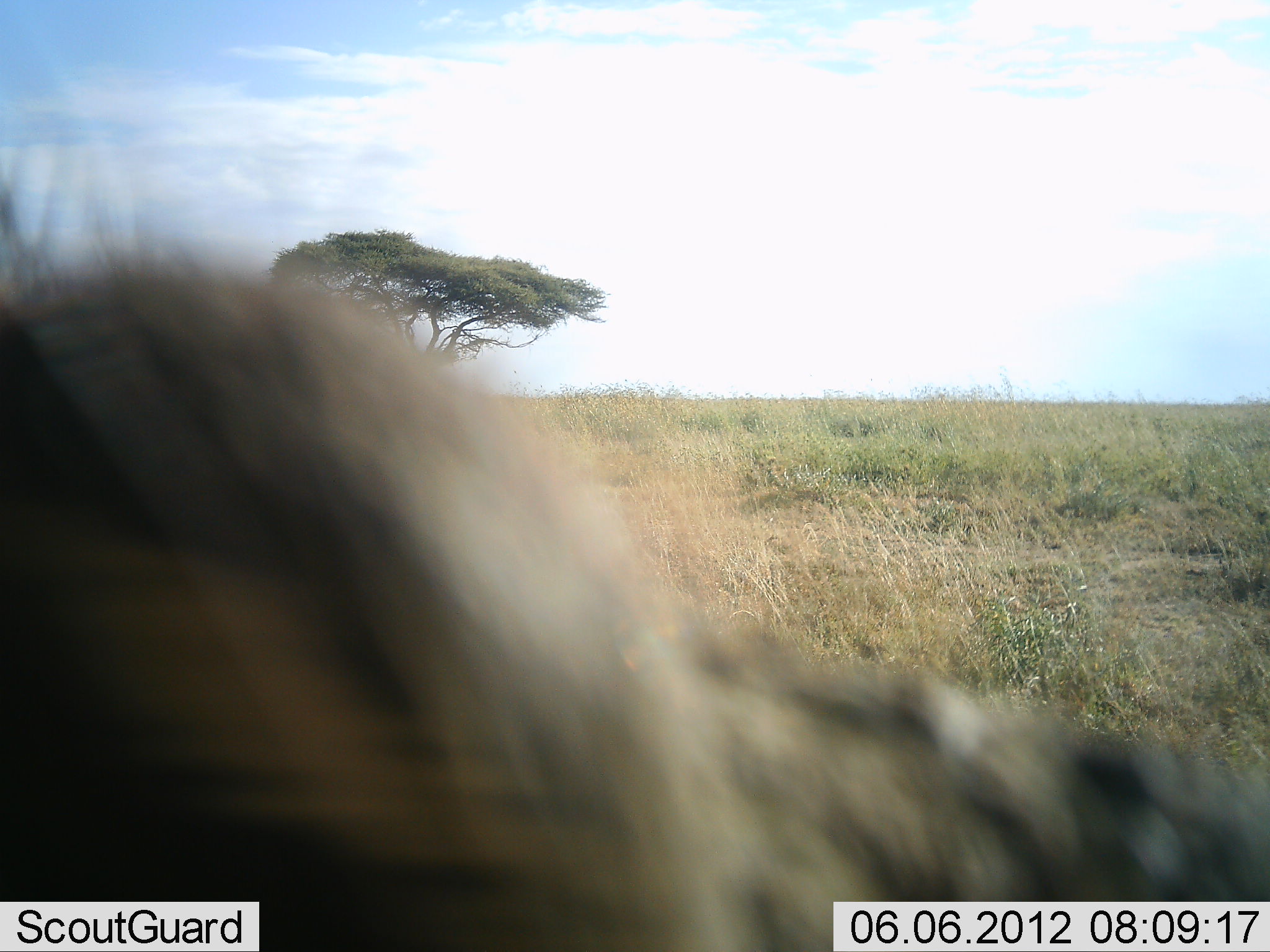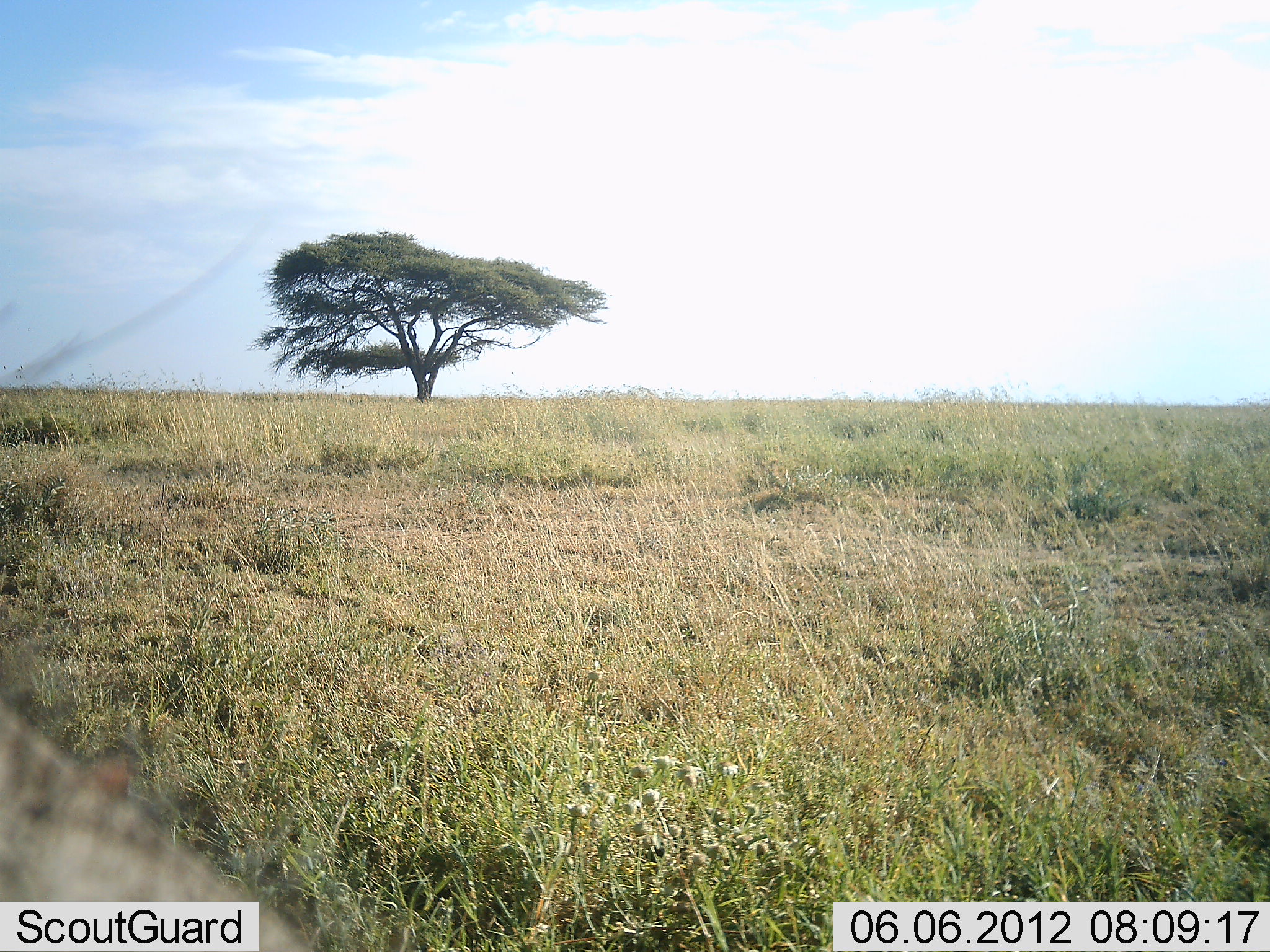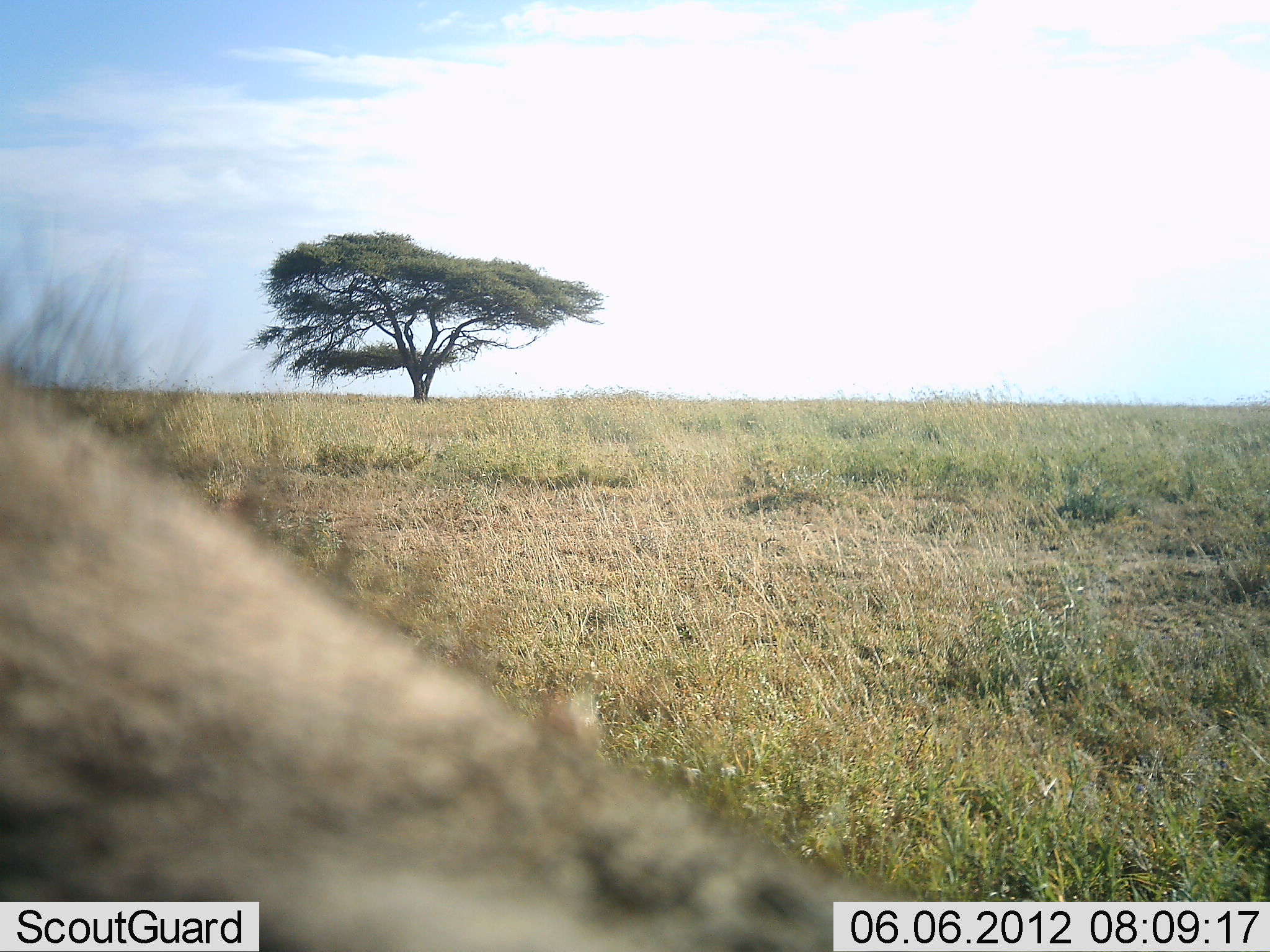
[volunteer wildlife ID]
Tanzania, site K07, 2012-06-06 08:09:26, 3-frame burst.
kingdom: Animalia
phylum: Chordata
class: Mammalia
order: Artiodactyla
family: Suidae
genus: Phacochoerus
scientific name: Phacochoerus africanus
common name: warthog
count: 1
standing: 30%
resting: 0%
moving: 70%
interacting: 0%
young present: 0%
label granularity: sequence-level